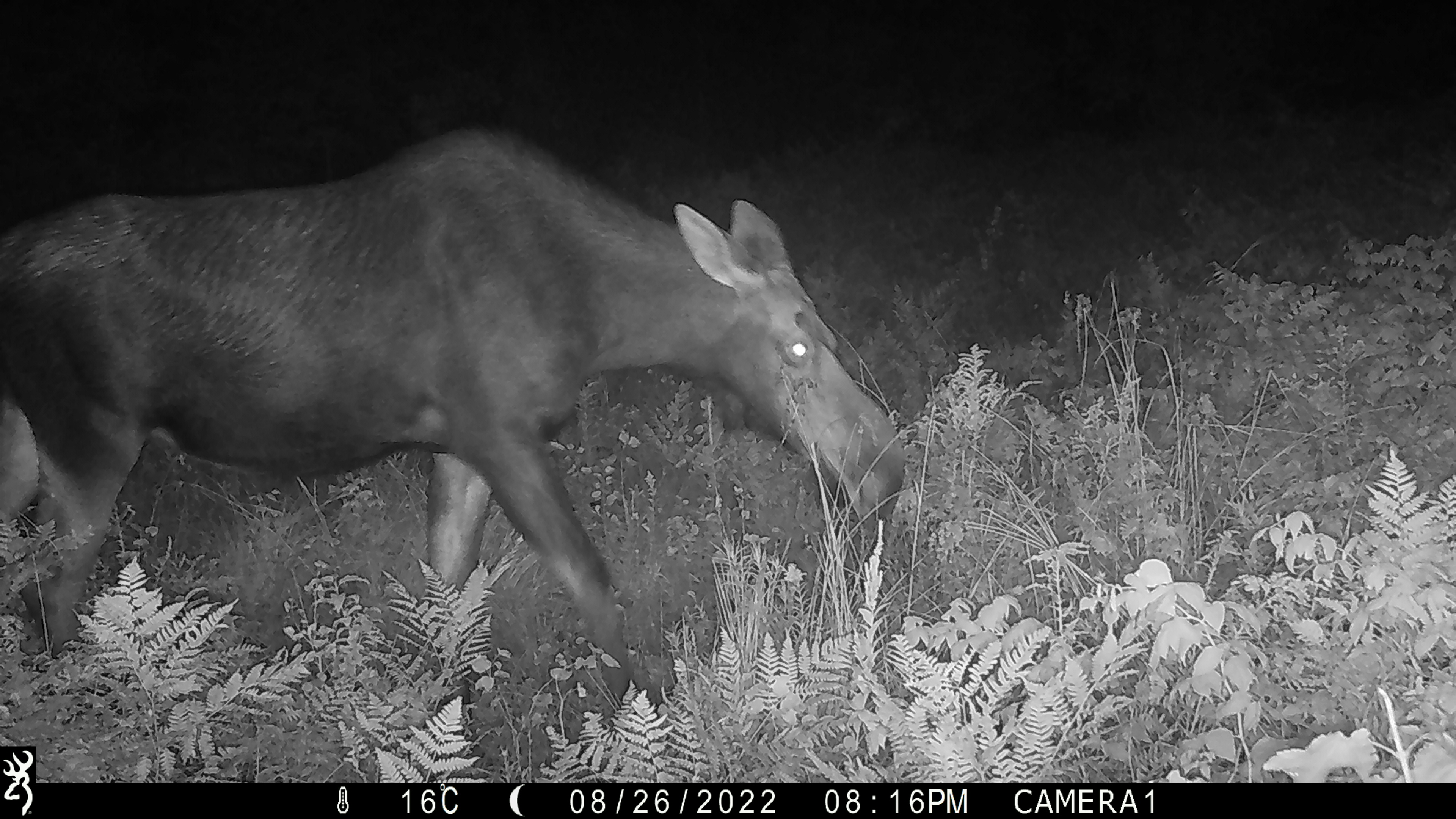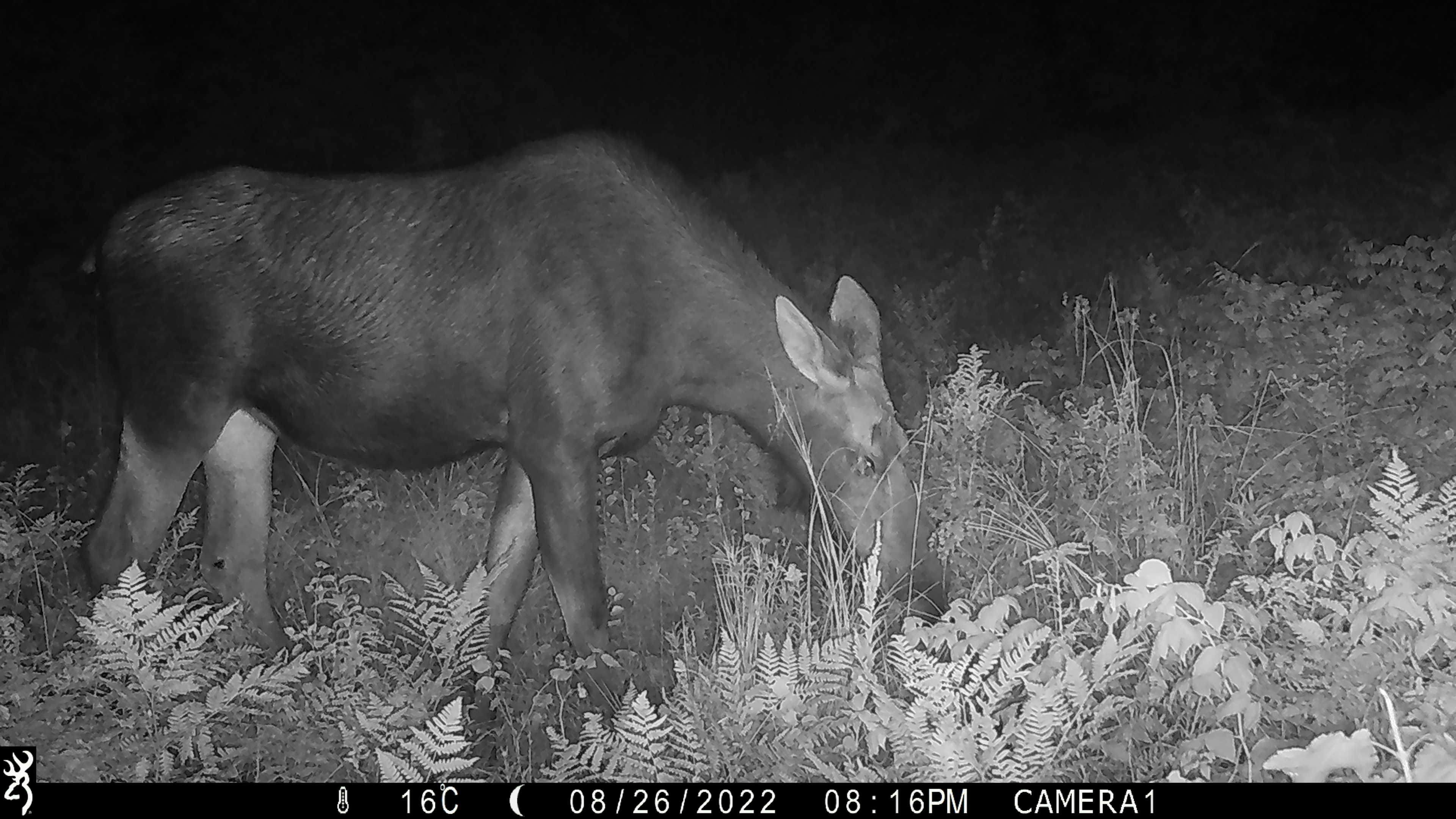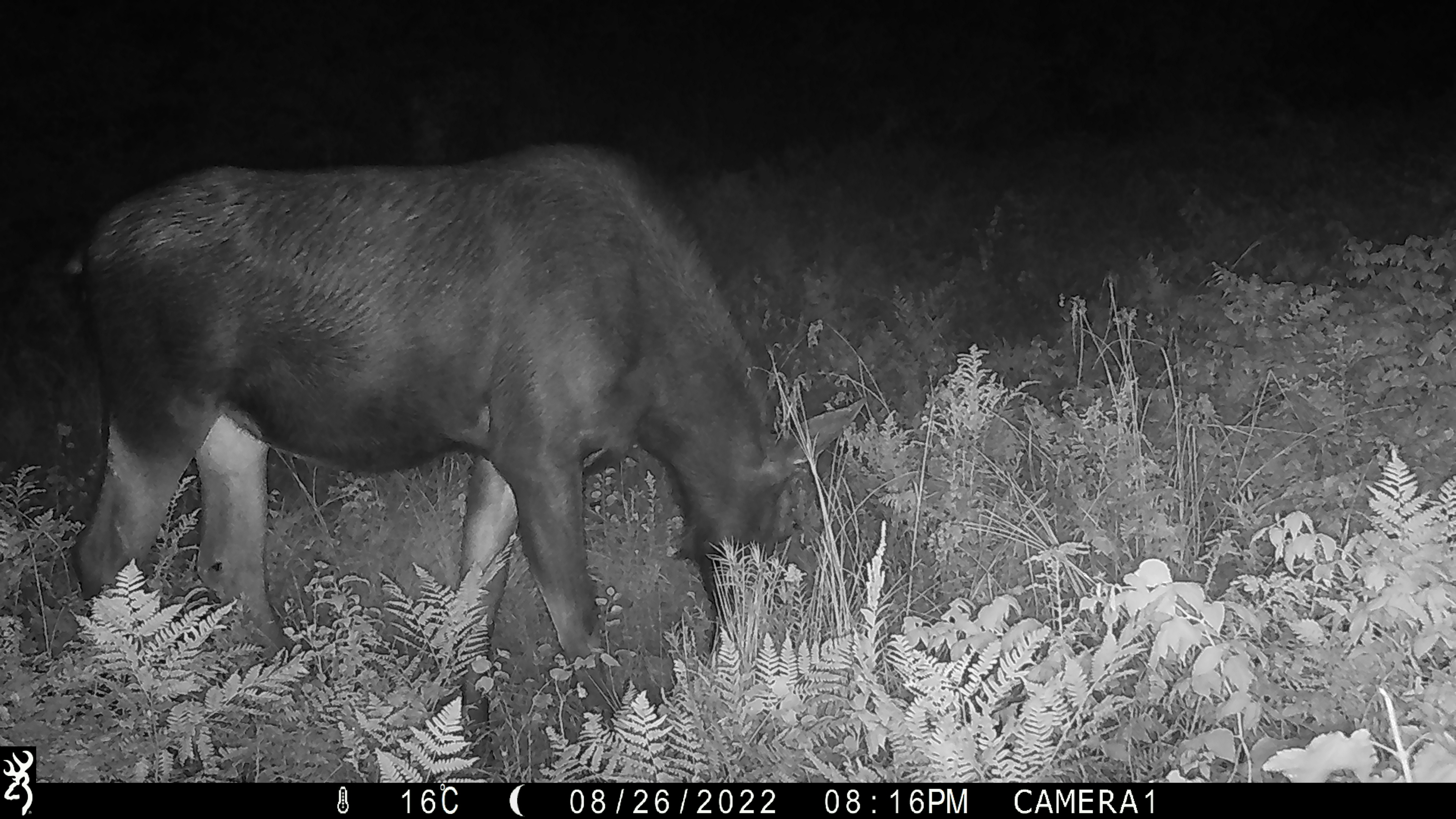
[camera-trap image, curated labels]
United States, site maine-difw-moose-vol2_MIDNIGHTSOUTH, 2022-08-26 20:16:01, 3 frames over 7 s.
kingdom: Animalia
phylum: Chordata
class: Mammalia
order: Artiodactyla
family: Cervidae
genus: Alces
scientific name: Alces alces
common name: moose